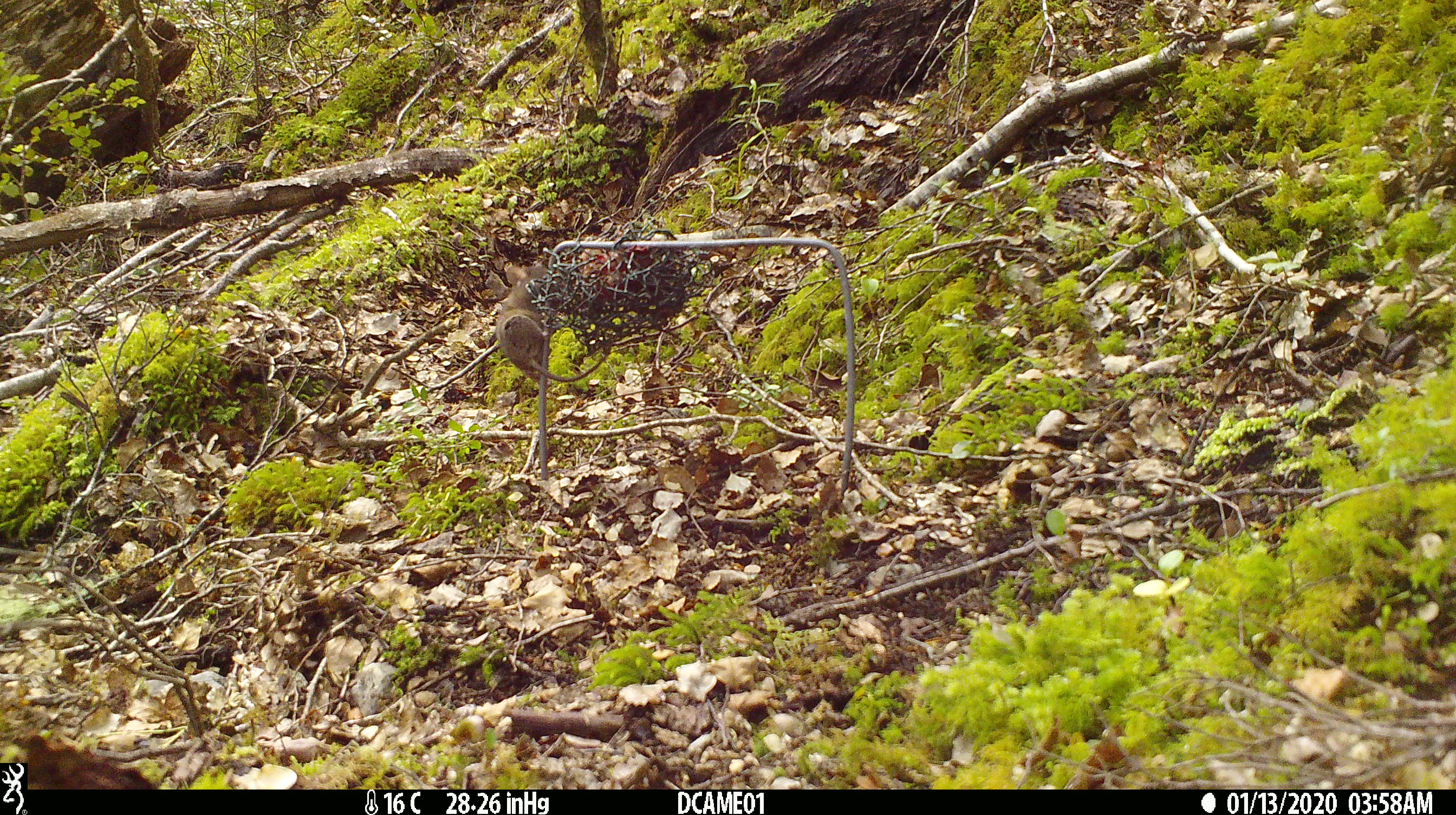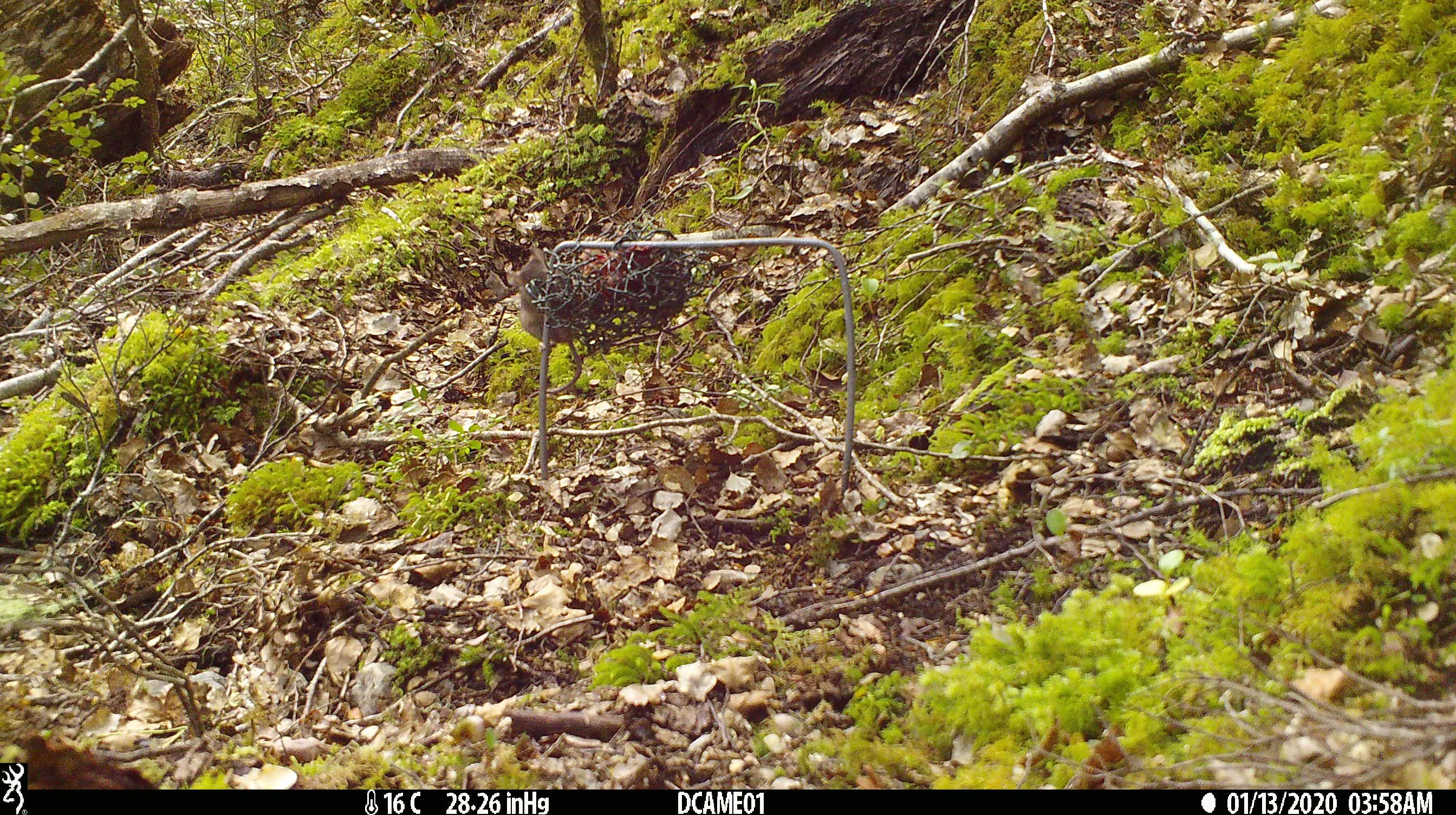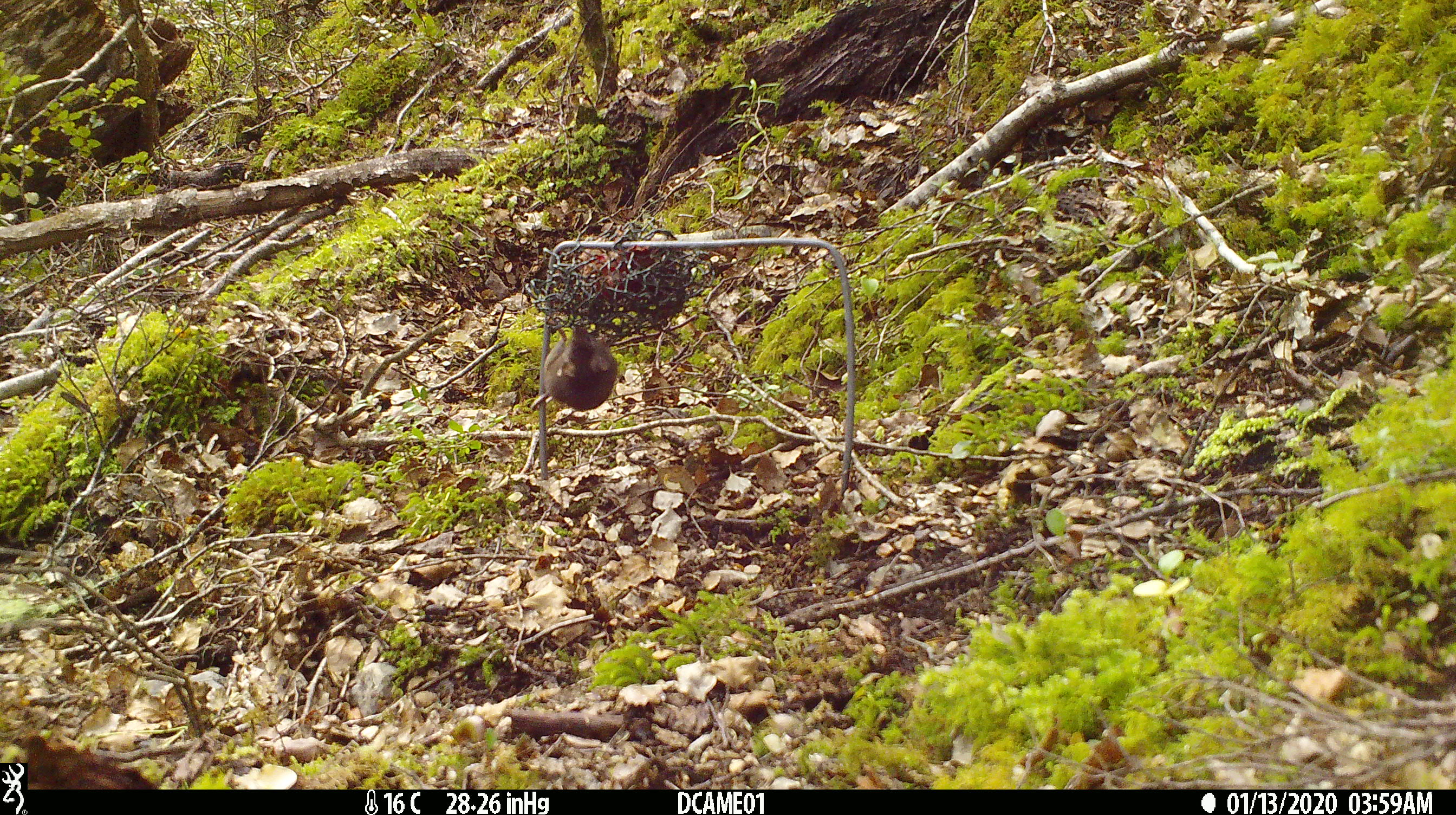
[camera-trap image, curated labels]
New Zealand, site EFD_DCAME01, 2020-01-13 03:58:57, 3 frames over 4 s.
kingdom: Animalia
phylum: Chordata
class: Mammalia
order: Rodentia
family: Muridae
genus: Mus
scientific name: Mus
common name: mouse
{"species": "mouse (Mus)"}